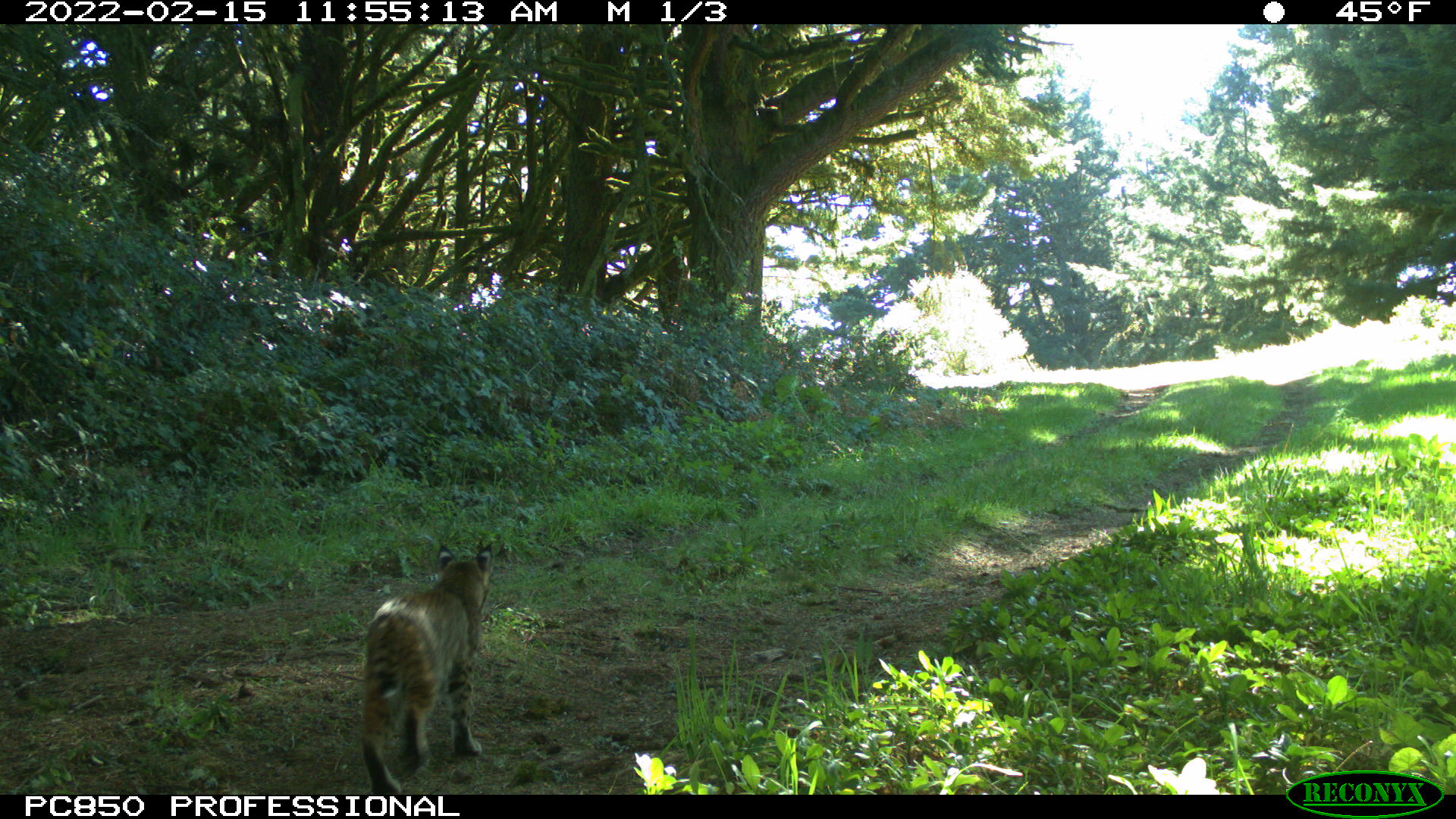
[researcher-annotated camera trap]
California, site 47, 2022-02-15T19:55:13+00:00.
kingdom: Animalia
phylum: Chordata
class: Mammalia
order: Carnivora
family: Felidae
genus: Lynx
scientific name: Lynx rufus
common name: bobcat